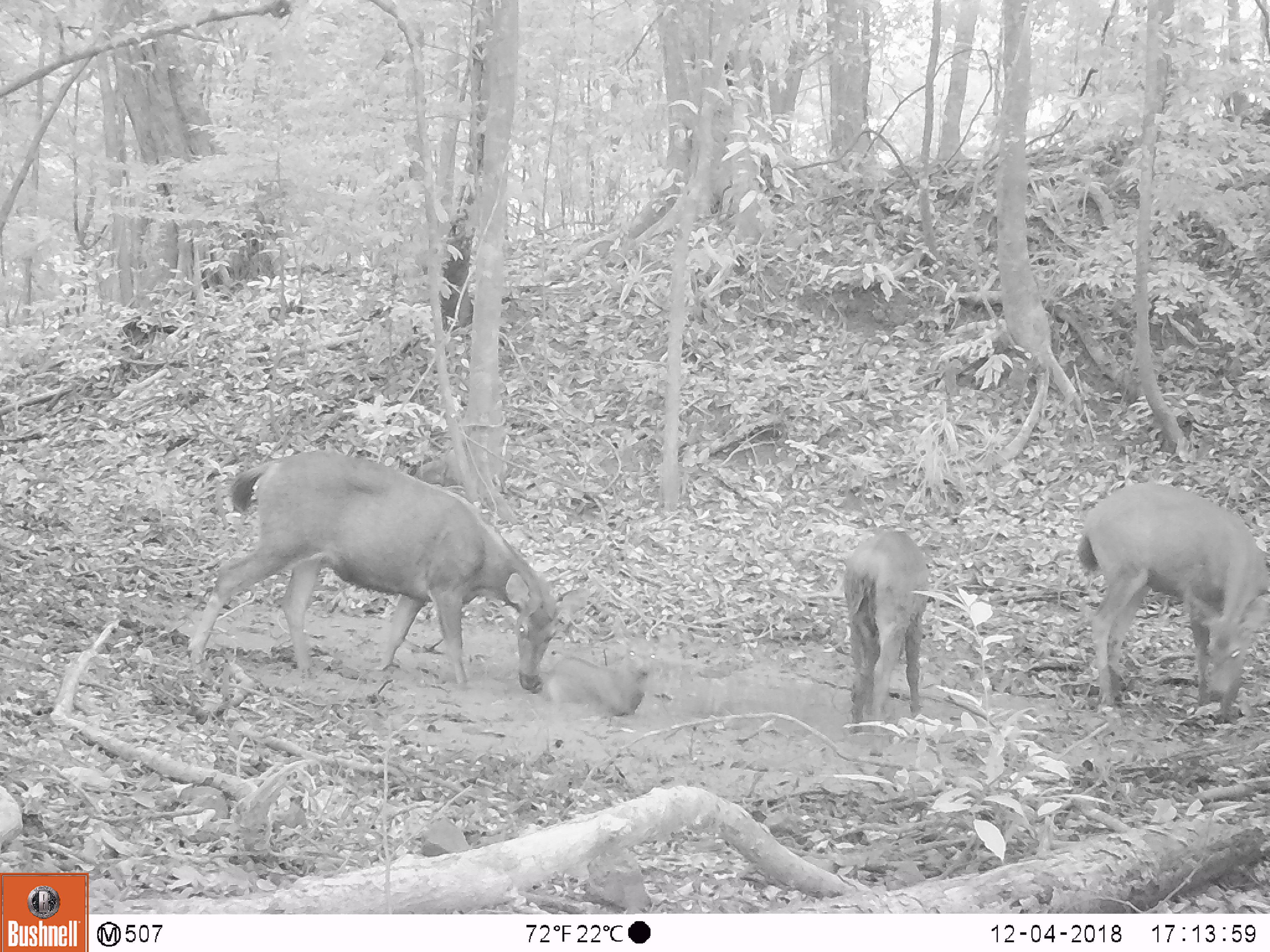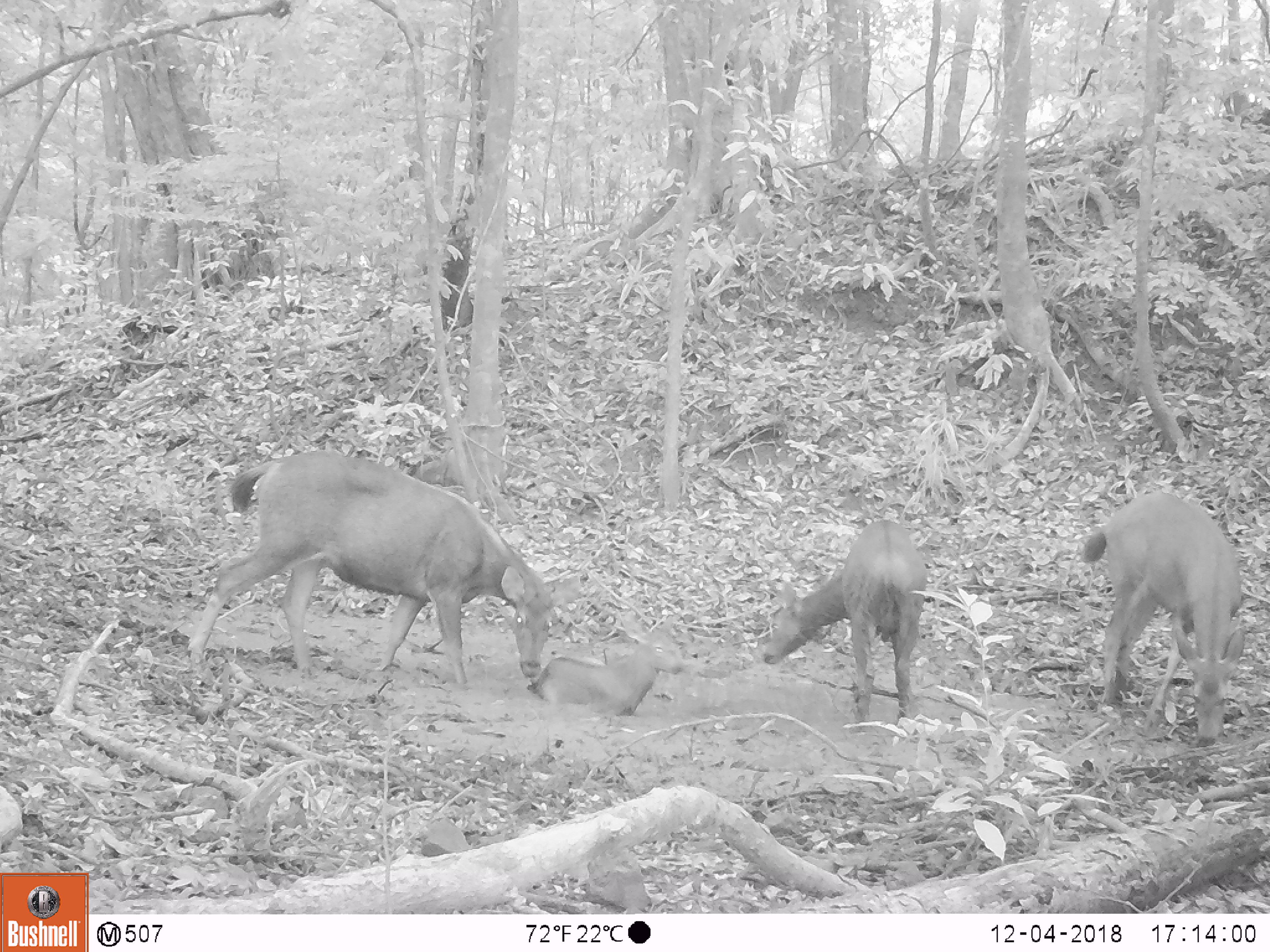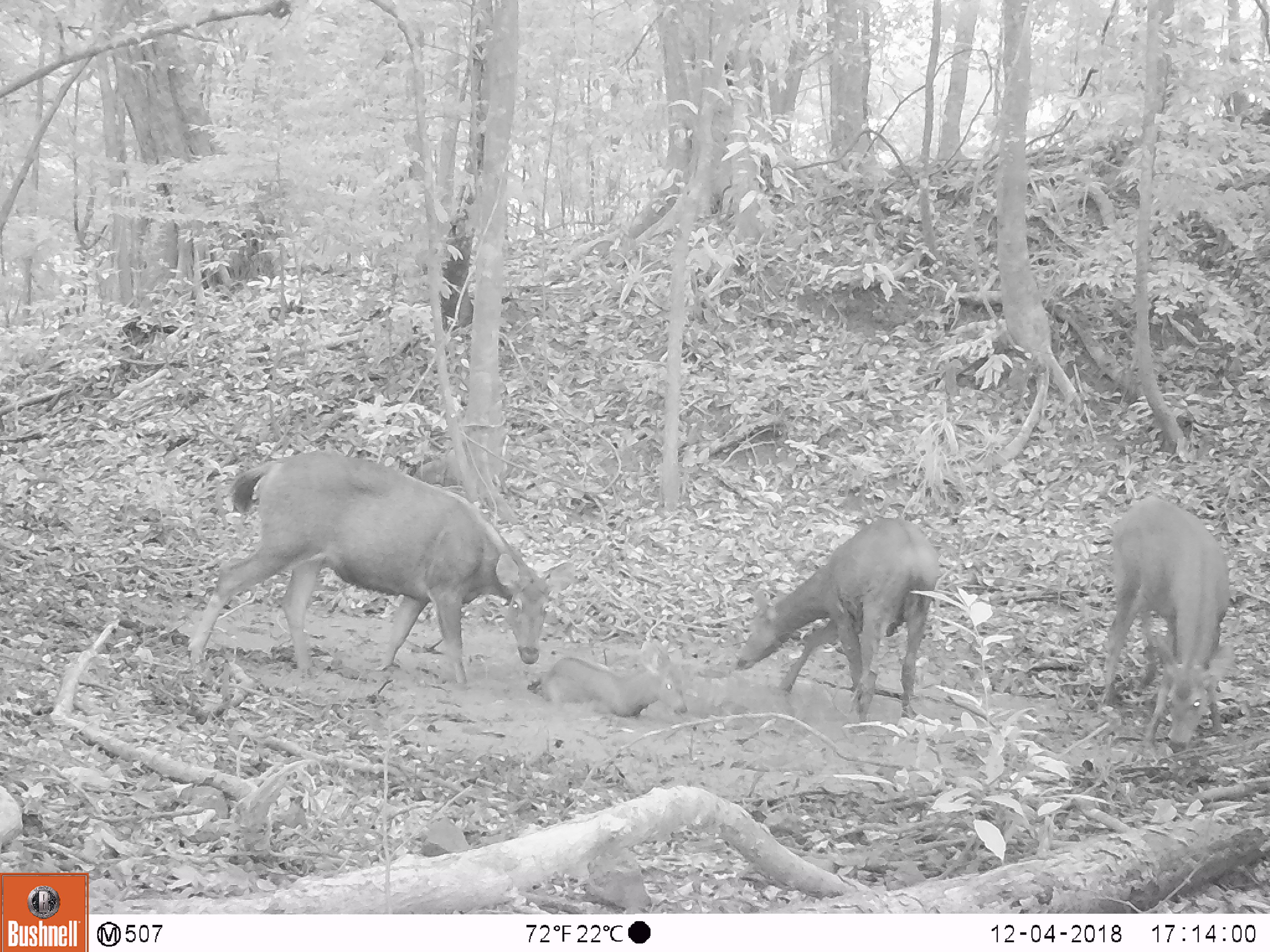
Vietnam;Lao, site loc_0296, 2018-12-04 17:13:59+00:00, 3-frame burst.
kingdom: Animalia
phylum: Chordata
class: Mammalia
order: Artiodactyla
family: Cervidae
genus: Rusa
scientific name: Rusa unicolor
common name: sambar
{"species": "sambar (Rusa unicolor)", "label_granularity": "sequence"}